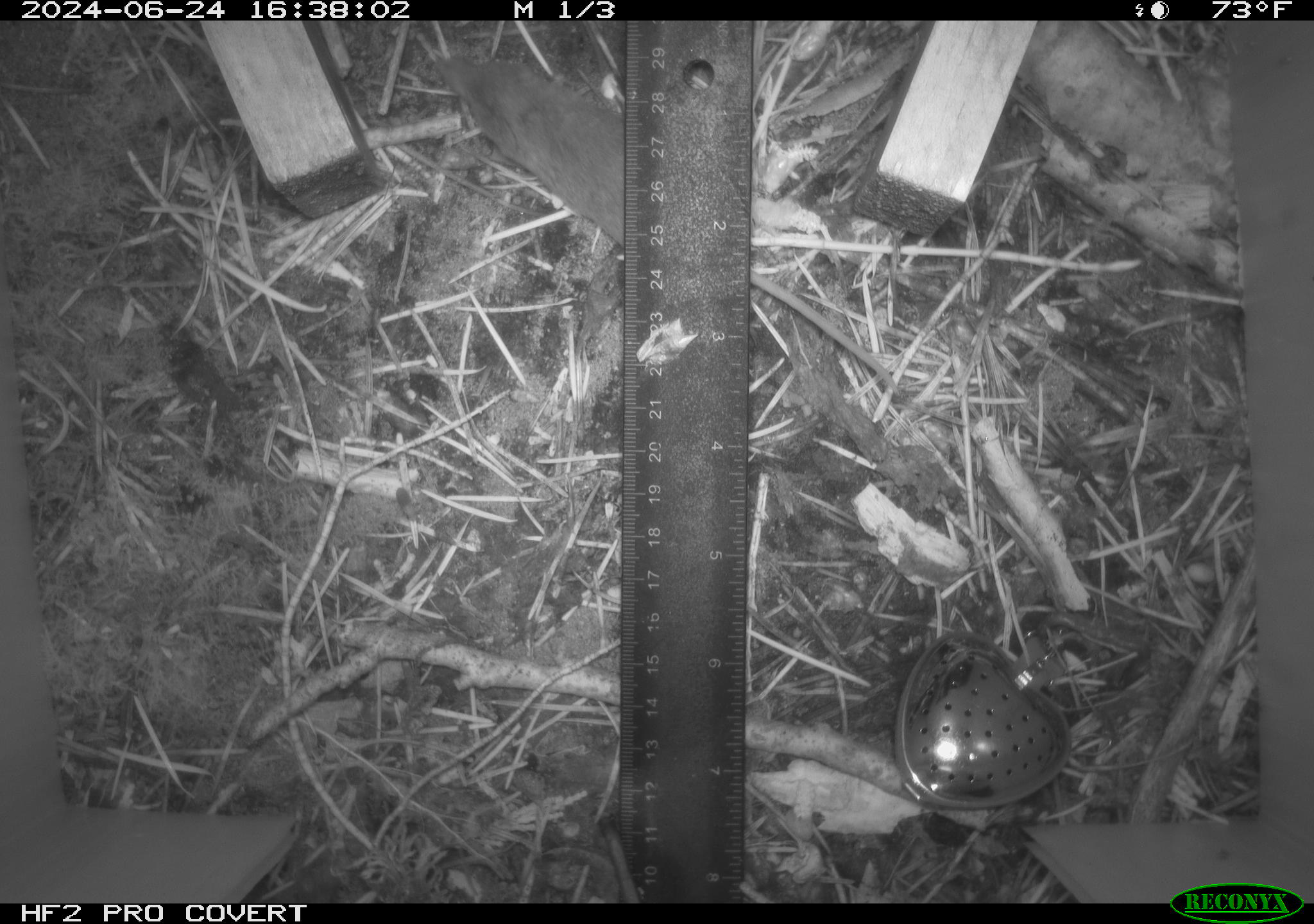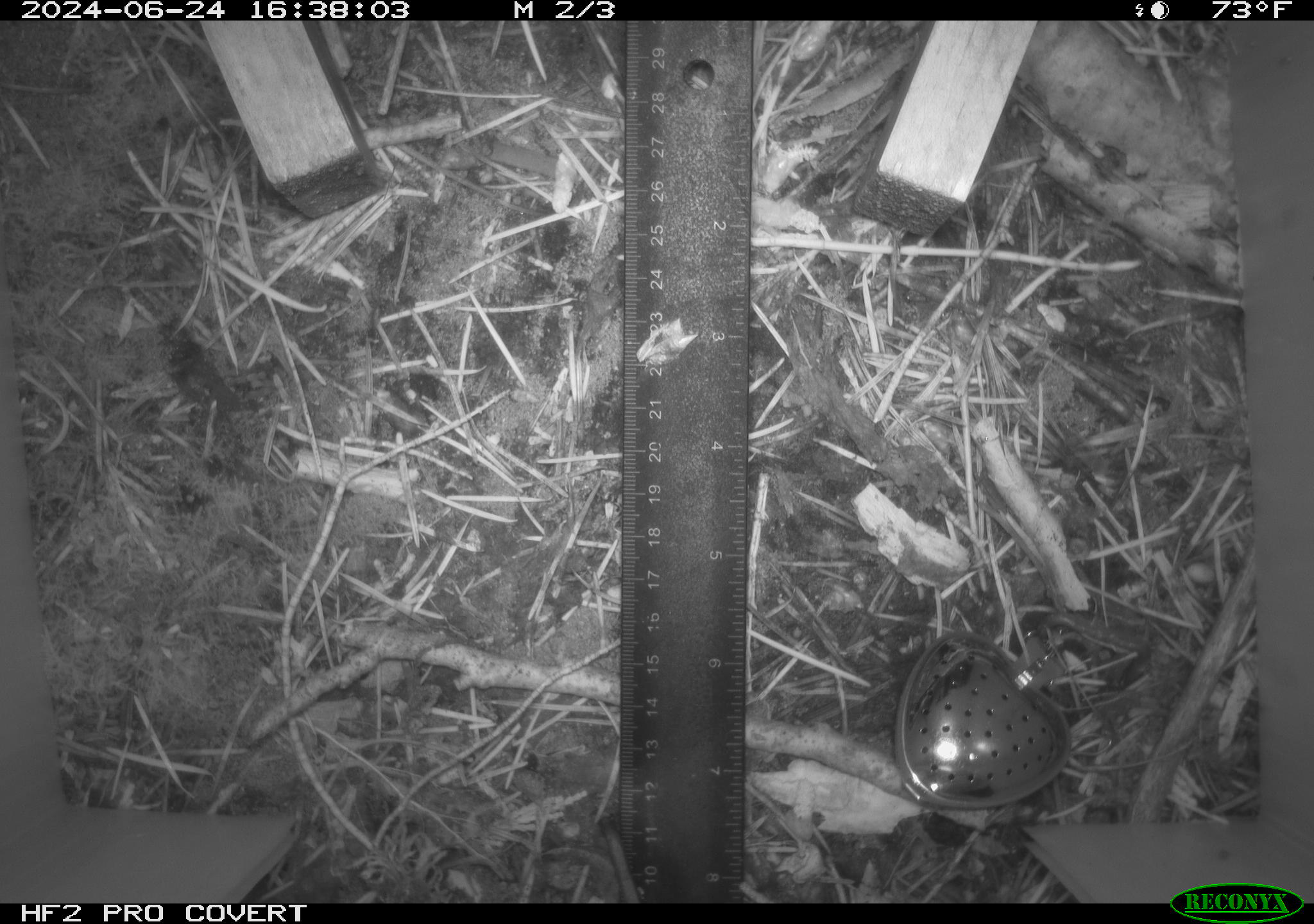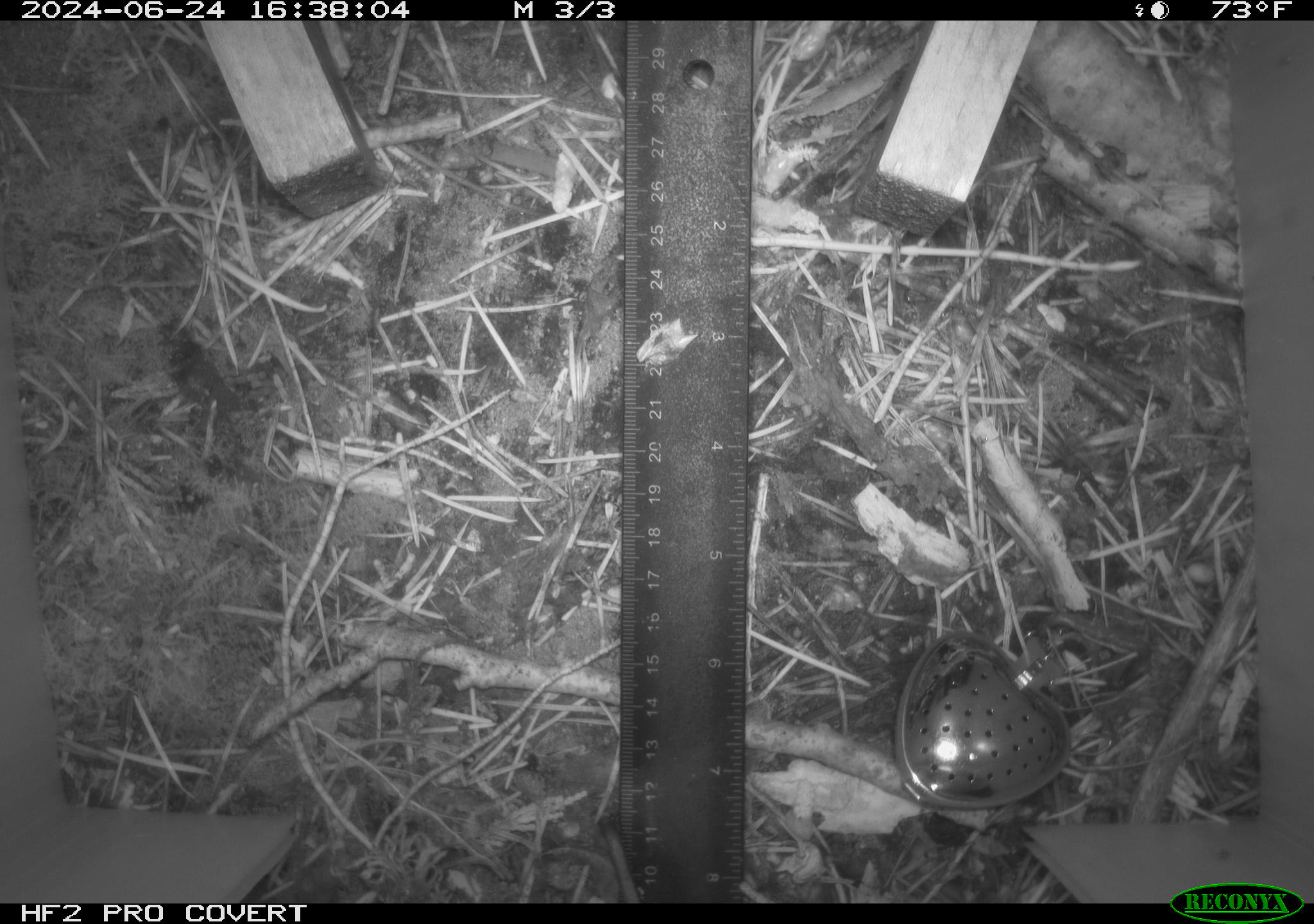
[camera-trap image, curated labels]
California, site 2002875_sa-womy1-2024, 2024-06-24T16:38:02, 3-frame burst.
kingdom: Animalia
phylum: Chordata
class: Mammalia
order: Eulipotyphla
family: Soricidae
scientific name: Soricidae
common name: shrews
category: soricidae family